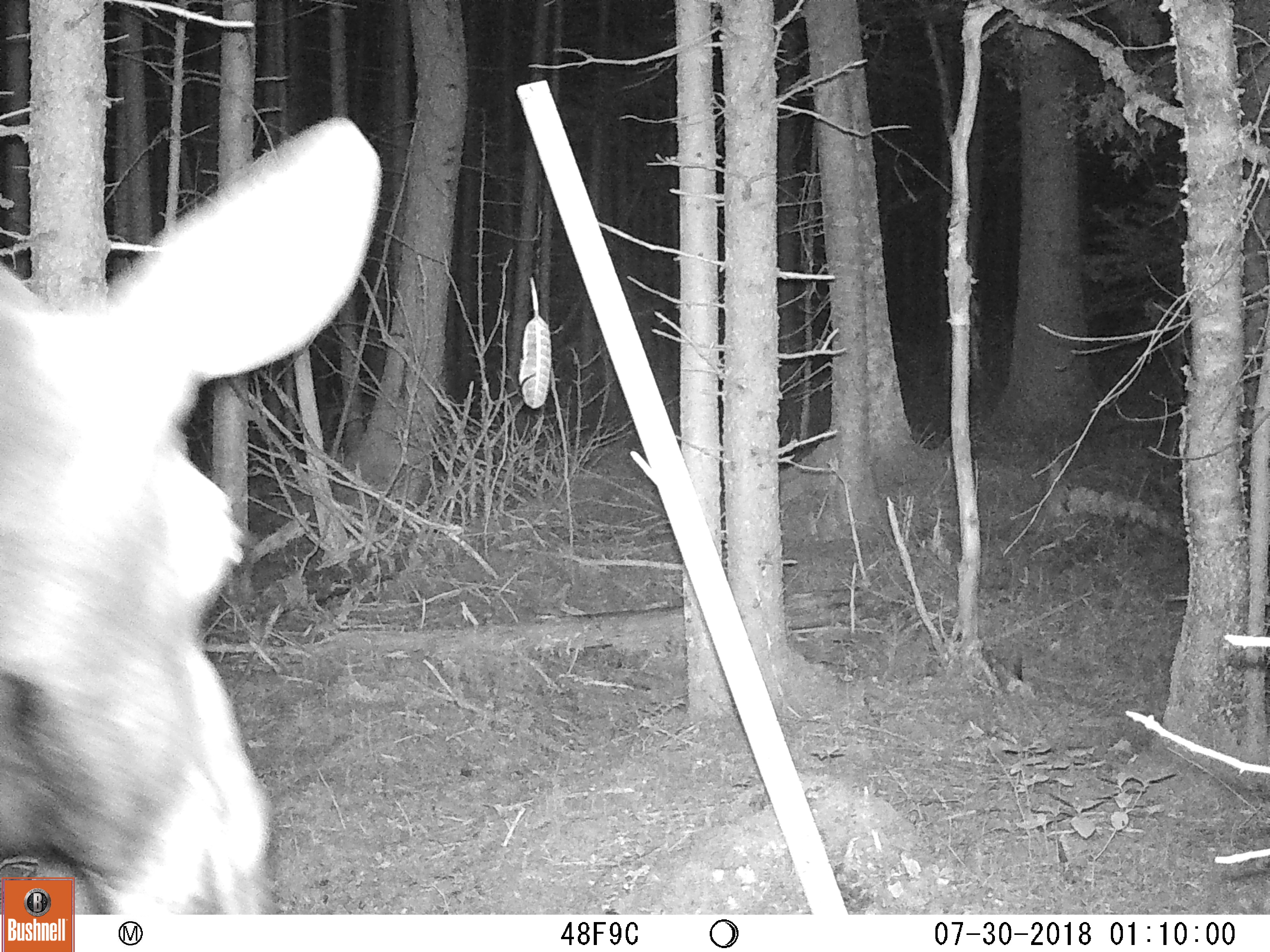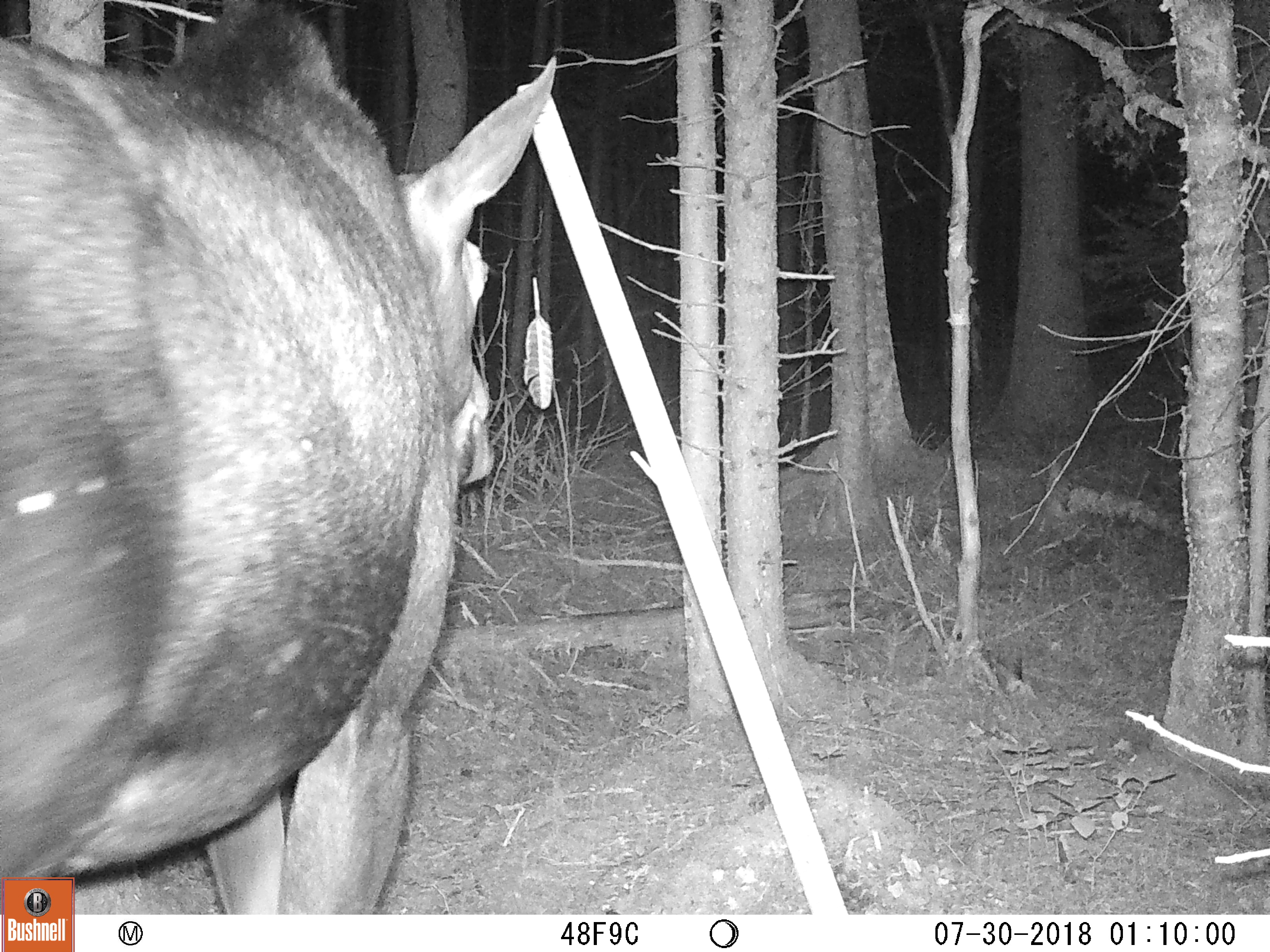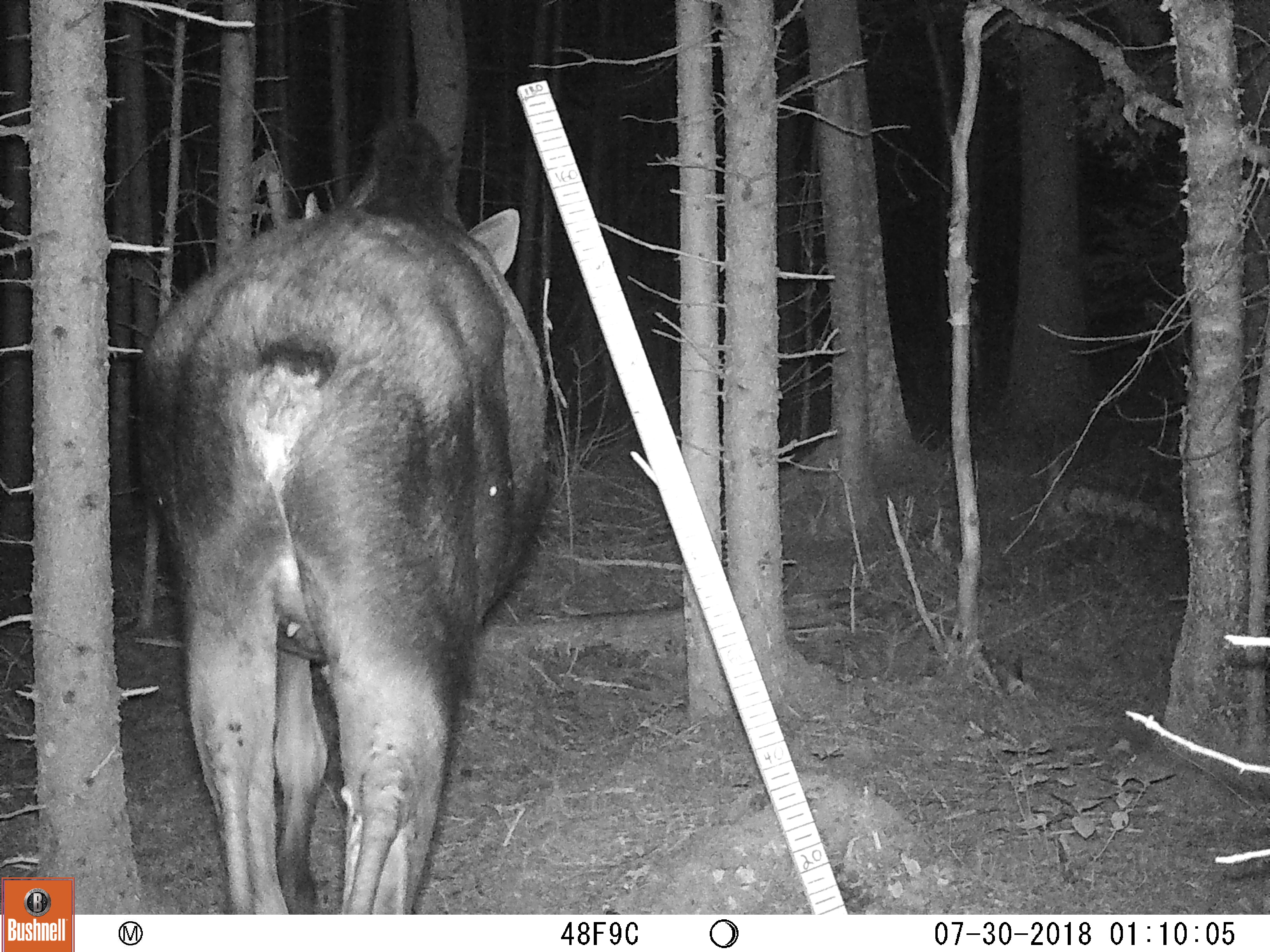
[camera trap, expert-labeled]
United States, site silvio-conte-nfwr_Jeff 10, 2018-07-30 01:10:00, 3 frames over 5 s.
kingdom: Animalia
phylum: Chordata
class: Mammalia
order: Artiodactyla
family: Cervidae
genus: Alces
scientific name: Alces alces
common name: moose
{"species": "moose (Alces alces)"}